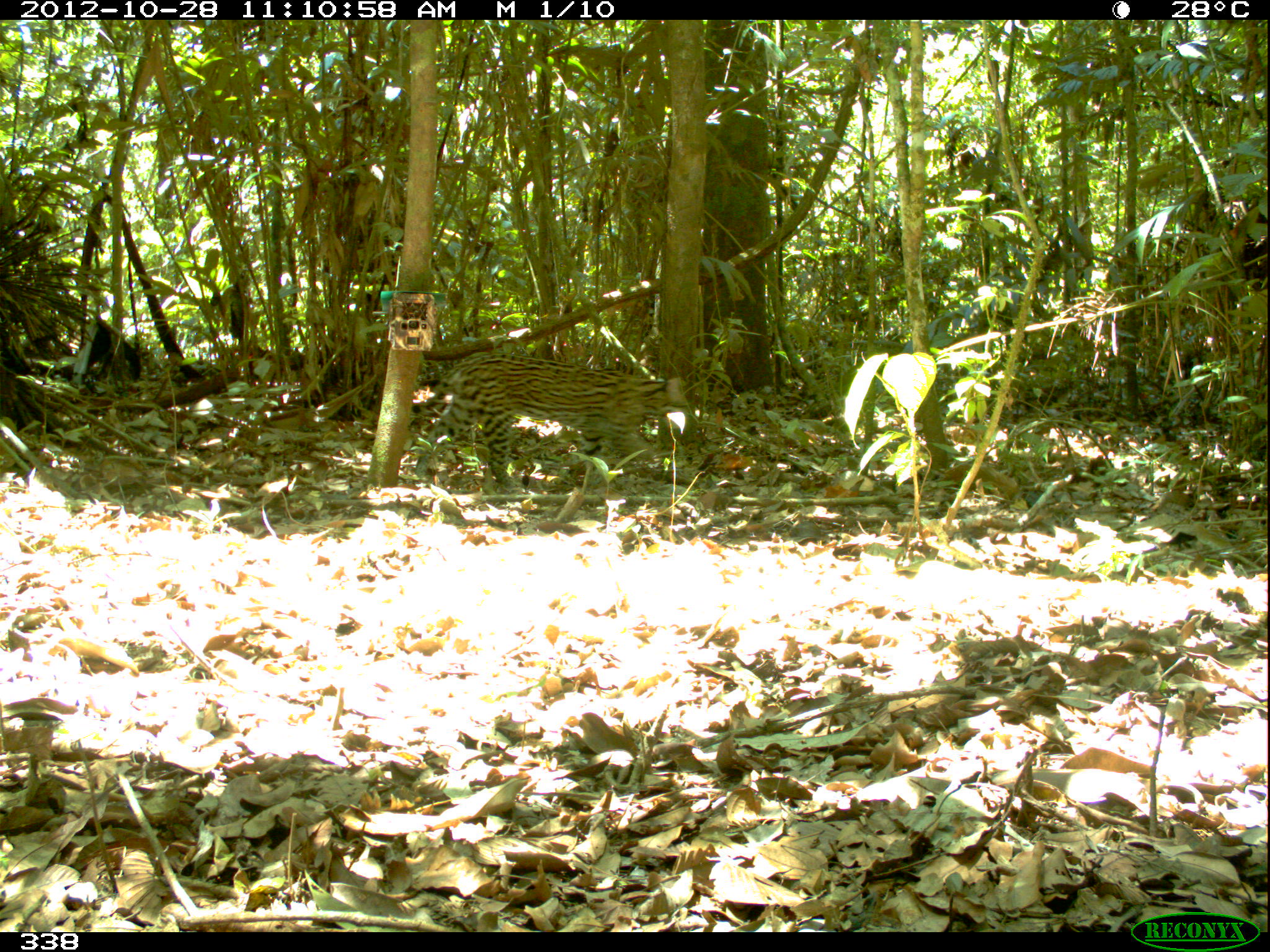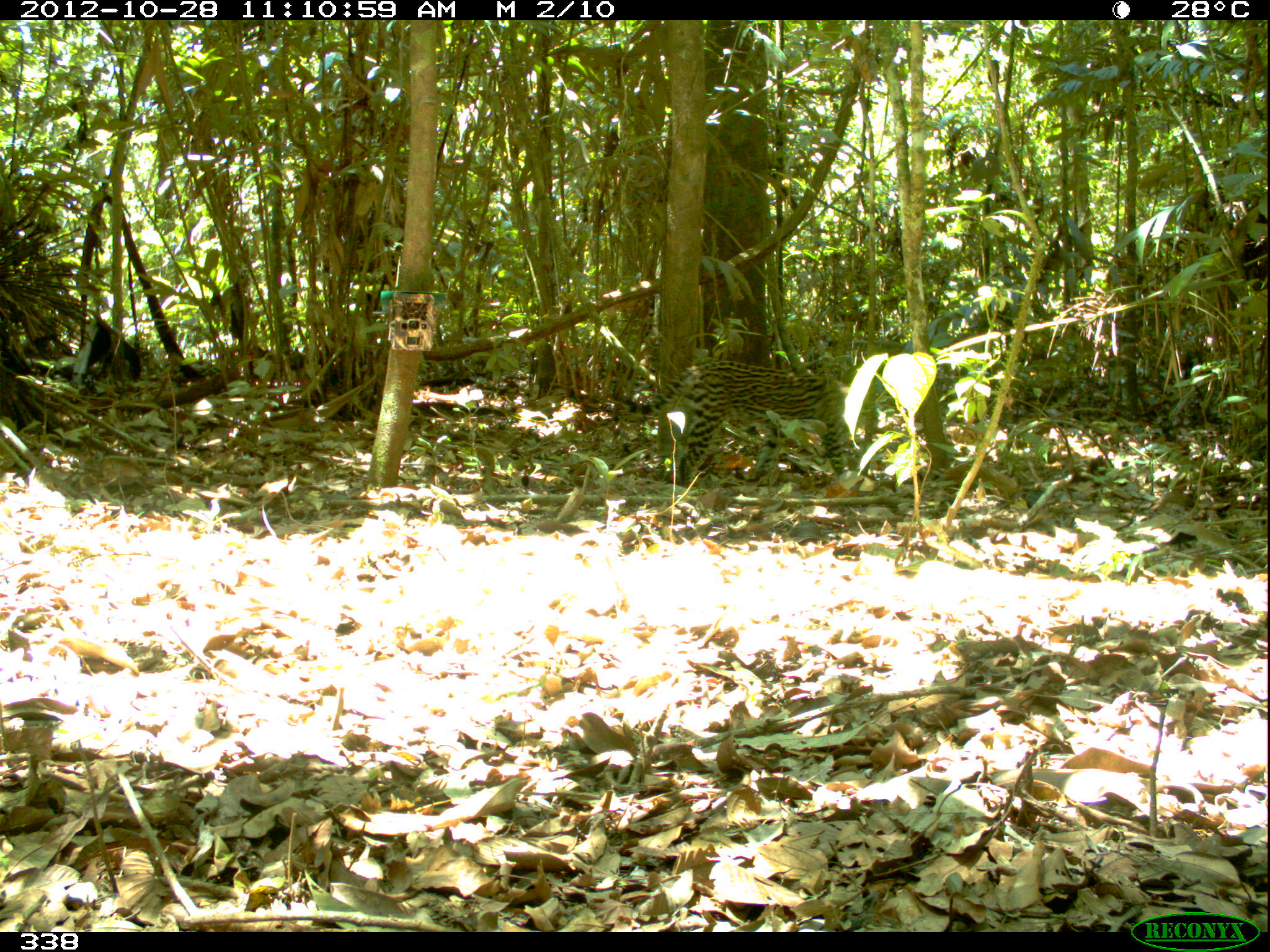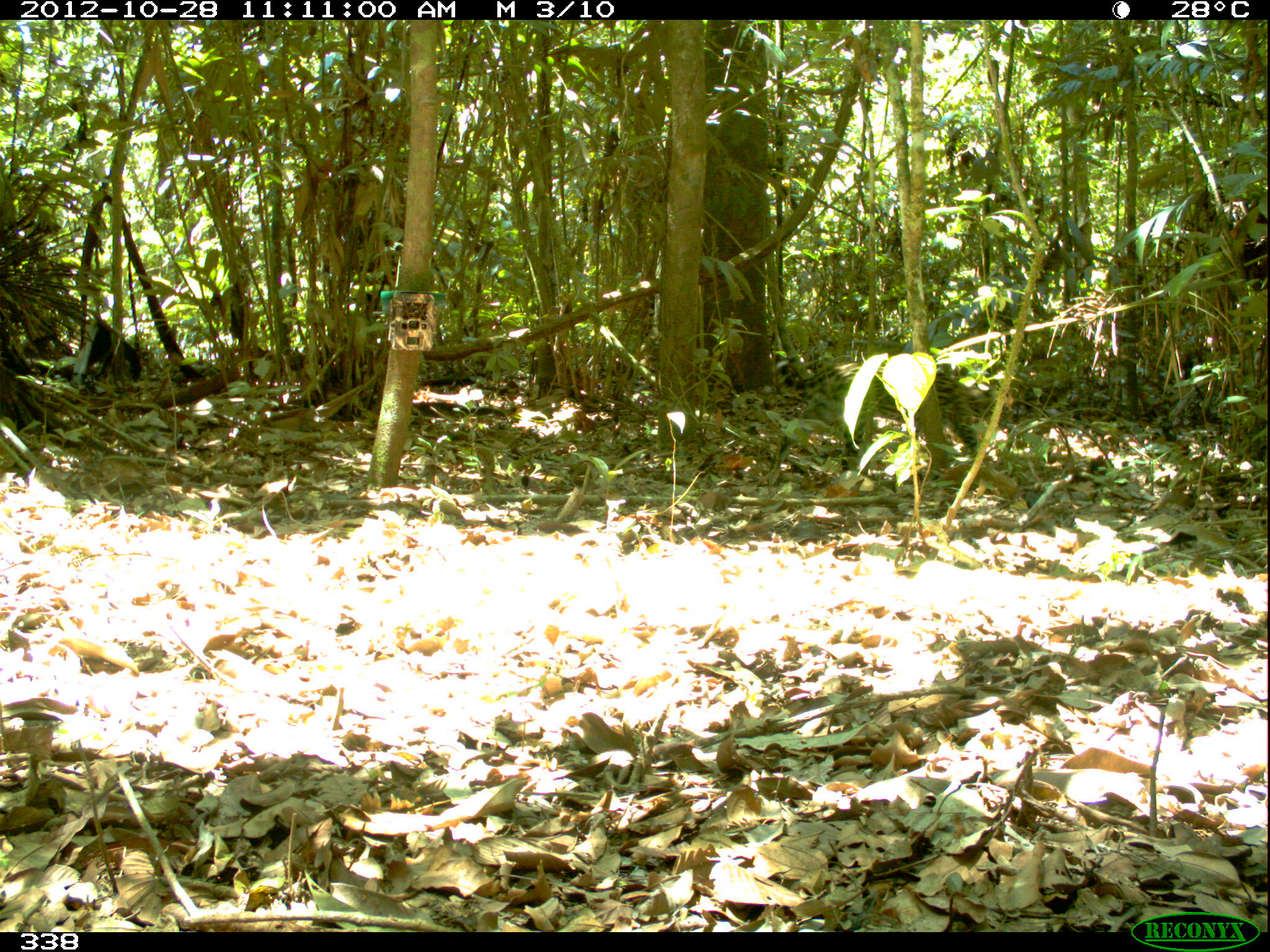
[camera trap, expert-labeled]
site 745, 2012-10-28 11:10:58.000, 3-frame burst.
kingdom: Animalia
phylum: Chordata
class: Mammalia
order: Carnivora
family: Felidae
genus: Leopardus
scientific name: Leopardus pardalis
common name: ocelot